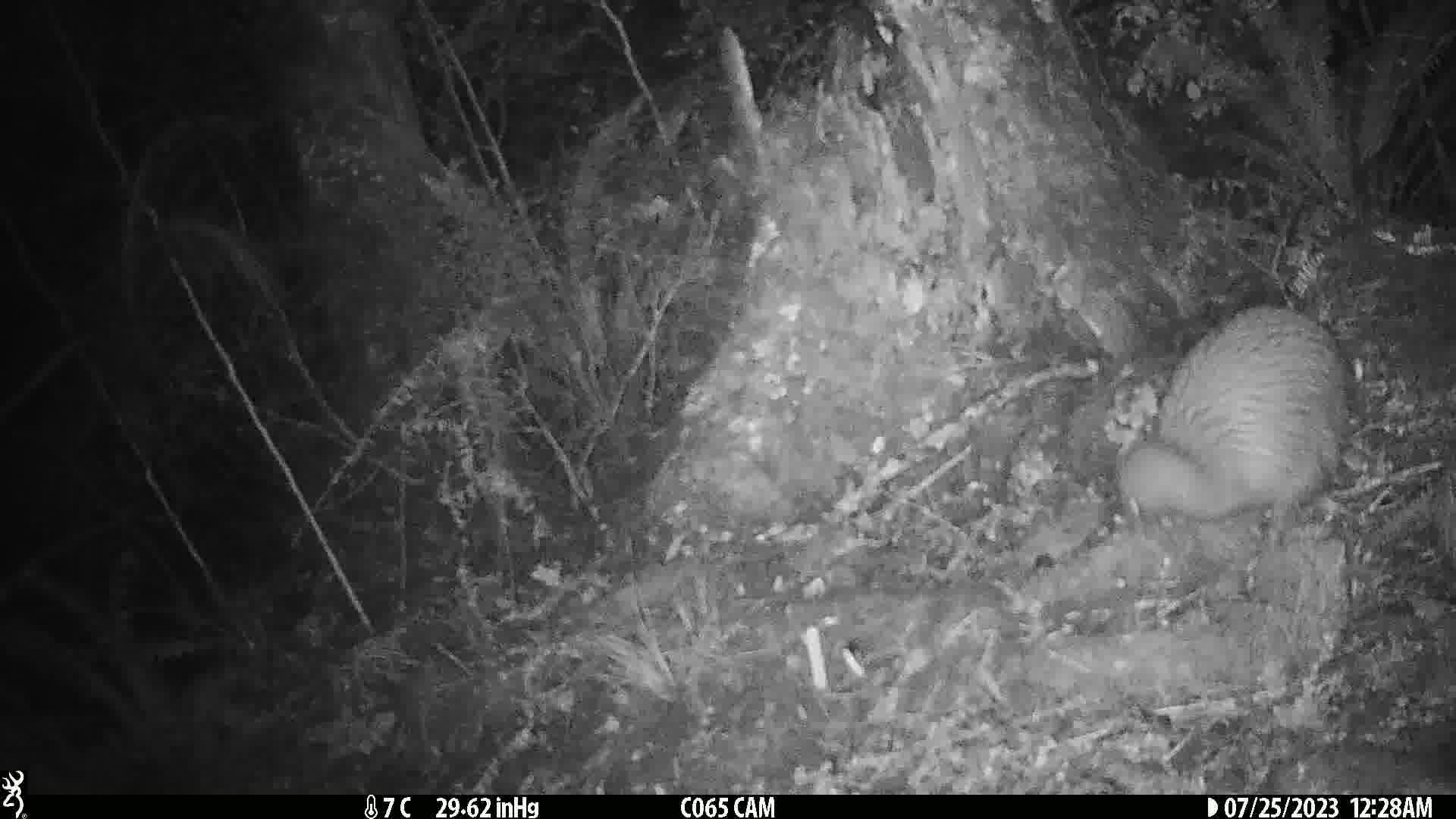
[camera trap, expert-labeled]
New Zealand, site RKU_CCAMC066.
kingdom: Animalia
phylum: Chordata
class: Aves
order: Apterygiformes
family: Apterygidae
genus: Apteryx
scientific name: Apteryx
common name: kiwi